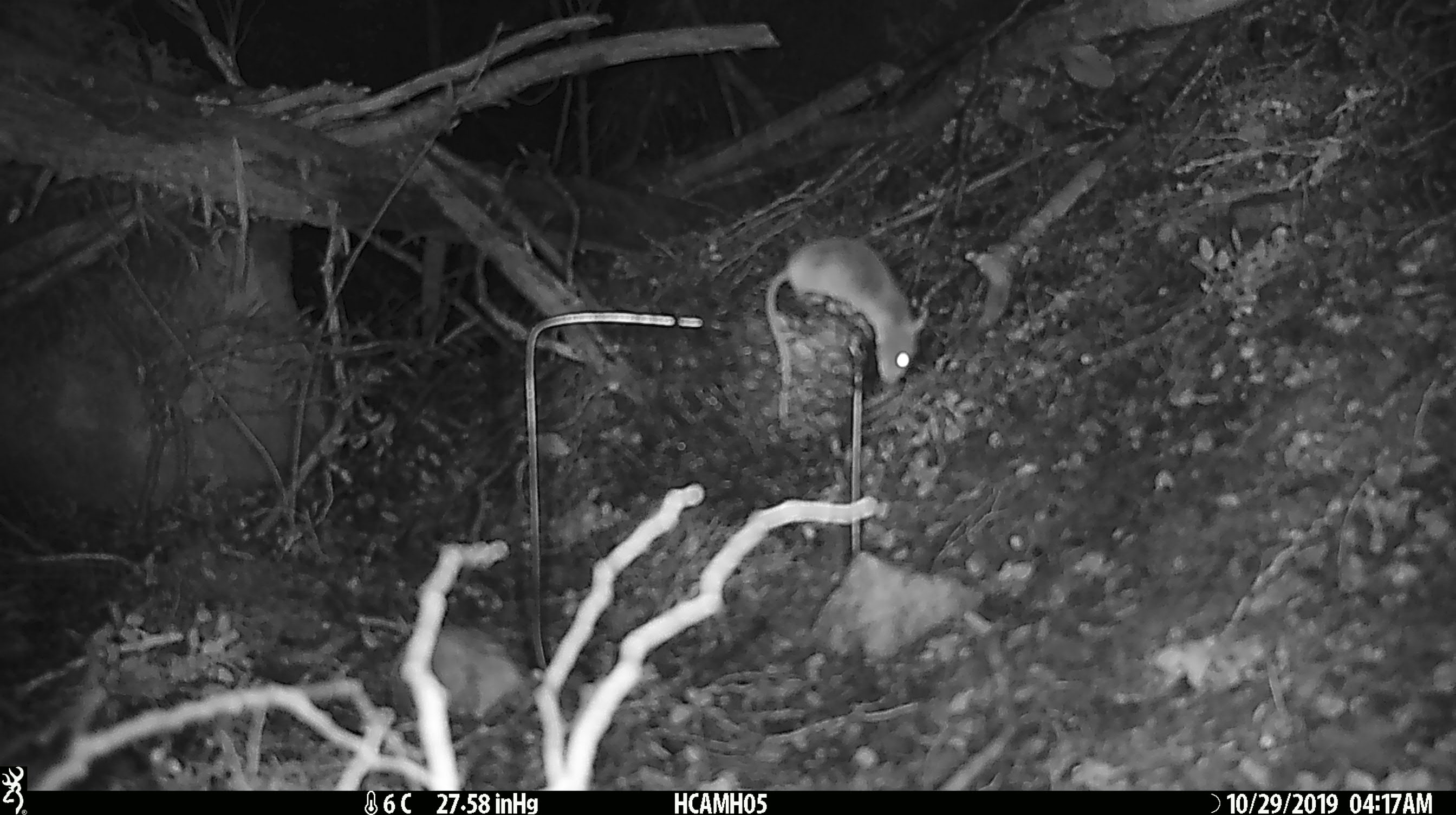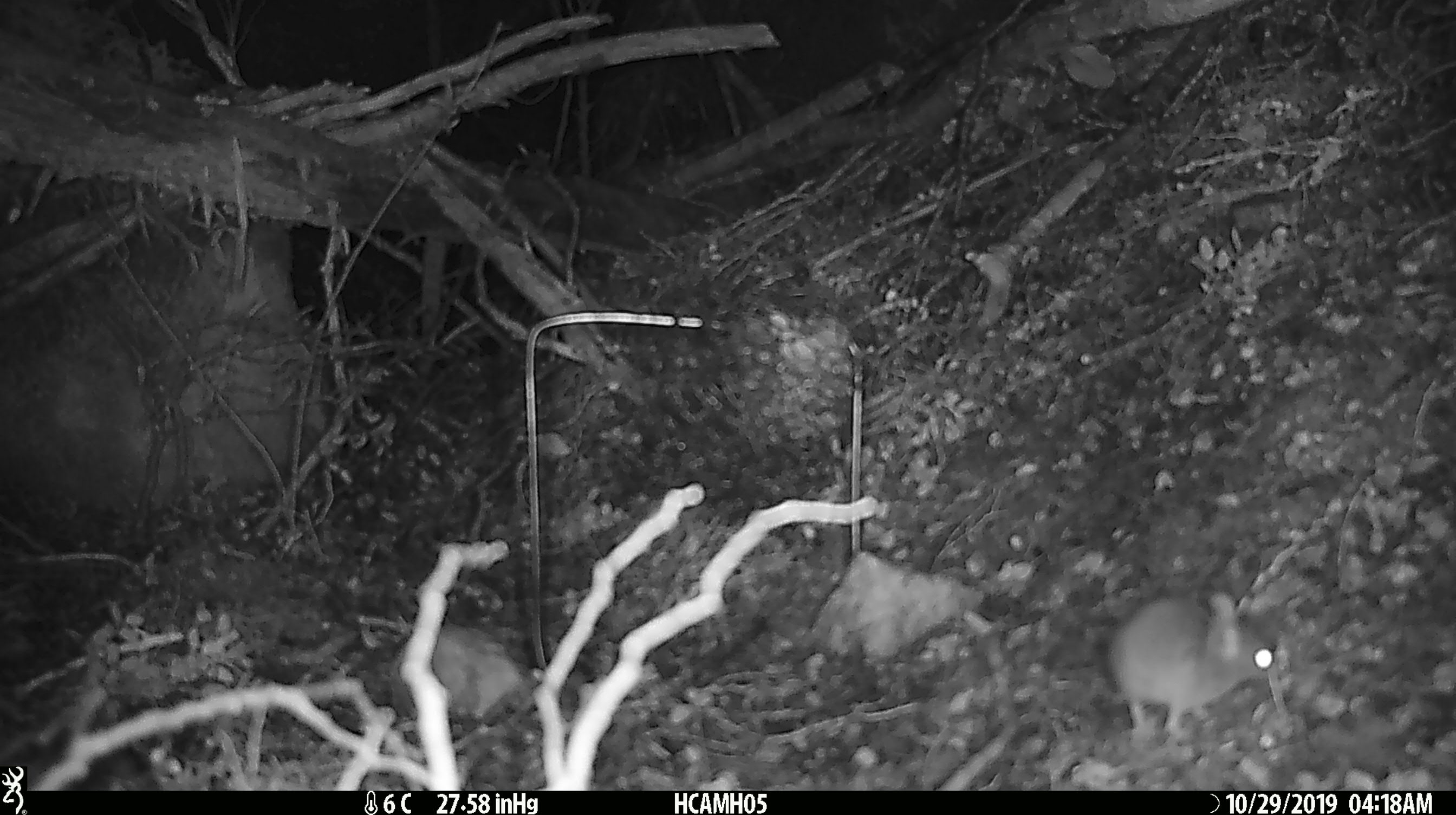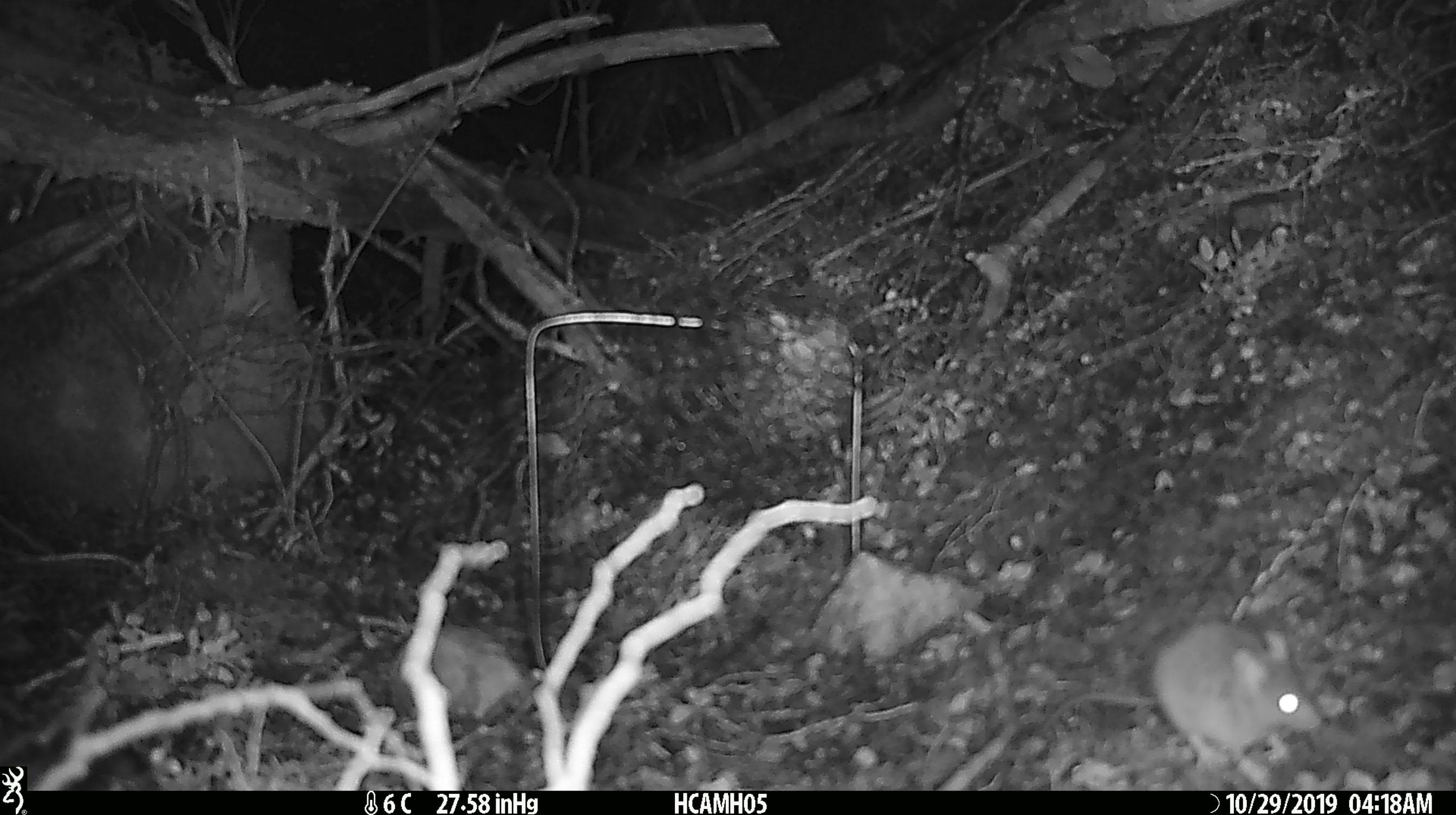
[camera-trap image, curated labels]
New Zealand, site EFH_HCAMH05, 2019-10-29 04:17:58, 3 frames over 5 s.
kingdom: Animalia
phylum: Chordata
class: Mammalia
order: Rodentia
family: Muridae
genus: Mus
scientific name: Mus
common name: mouse